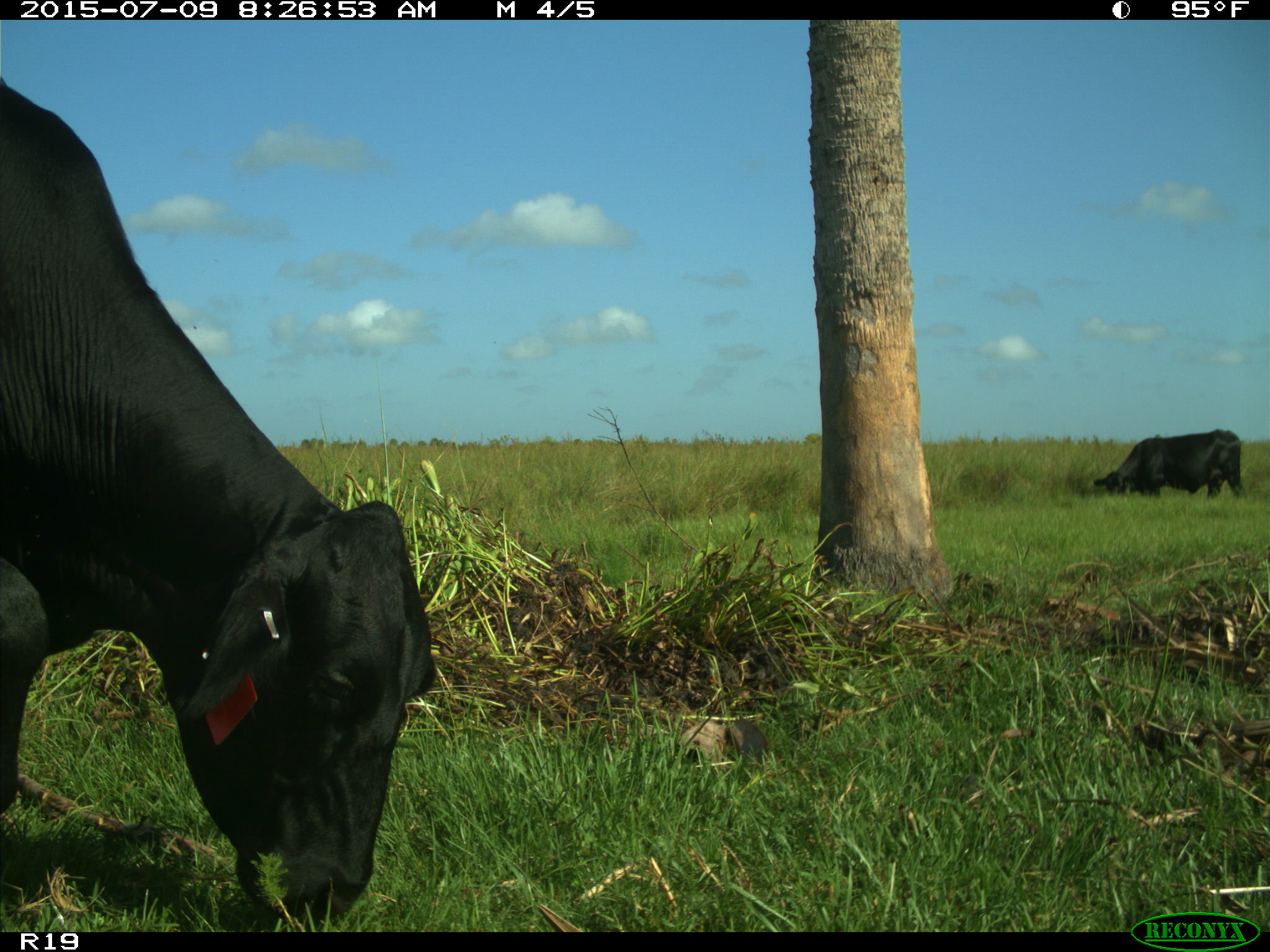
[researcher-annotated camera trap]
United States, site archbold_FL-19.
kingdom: Animalia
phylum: Chordata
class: Mammalia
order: Artiodactyla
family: Bovidae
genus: Bos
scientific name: Bos taurus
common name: domestic cow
Bos taurus (domestic cow).